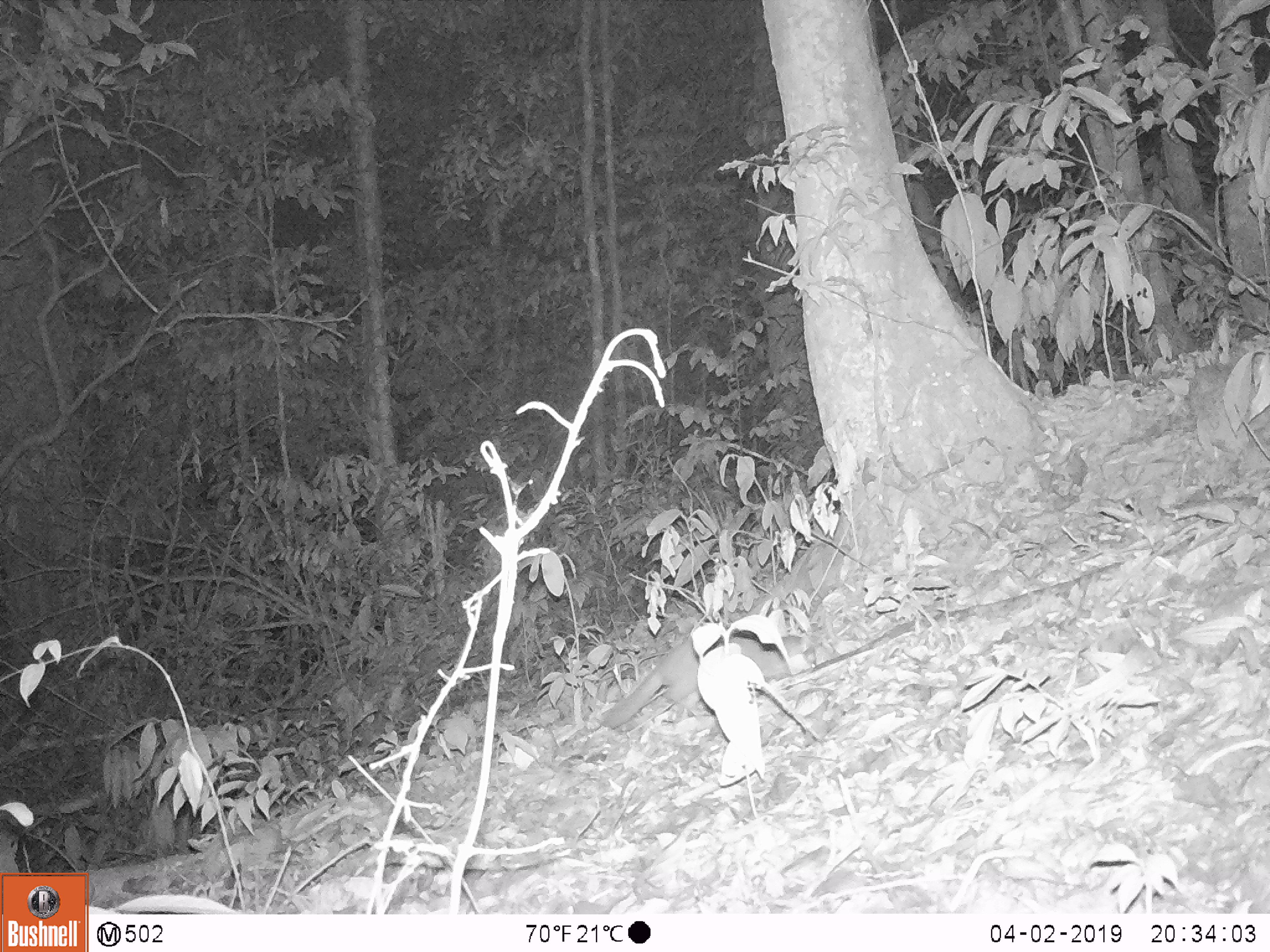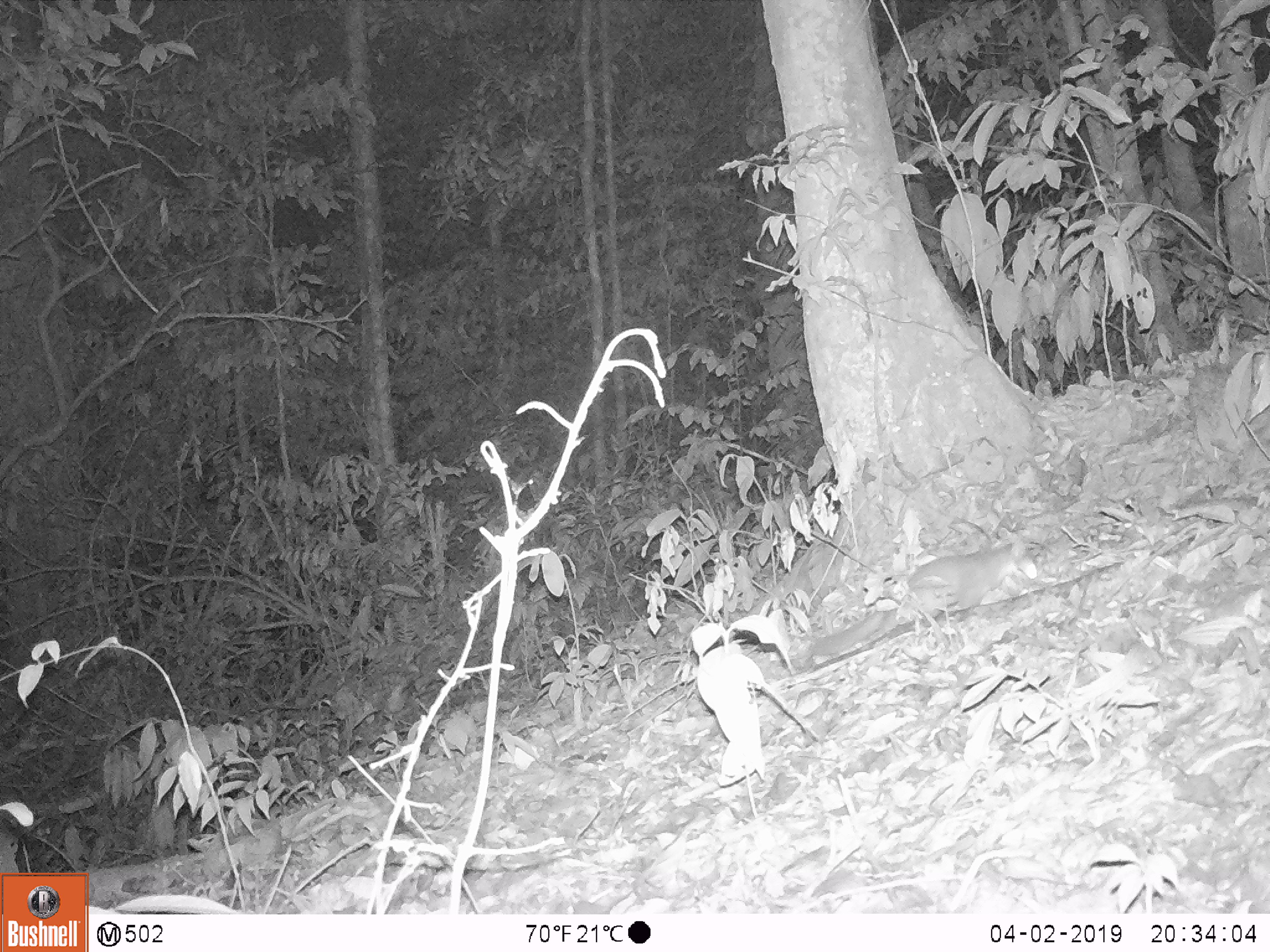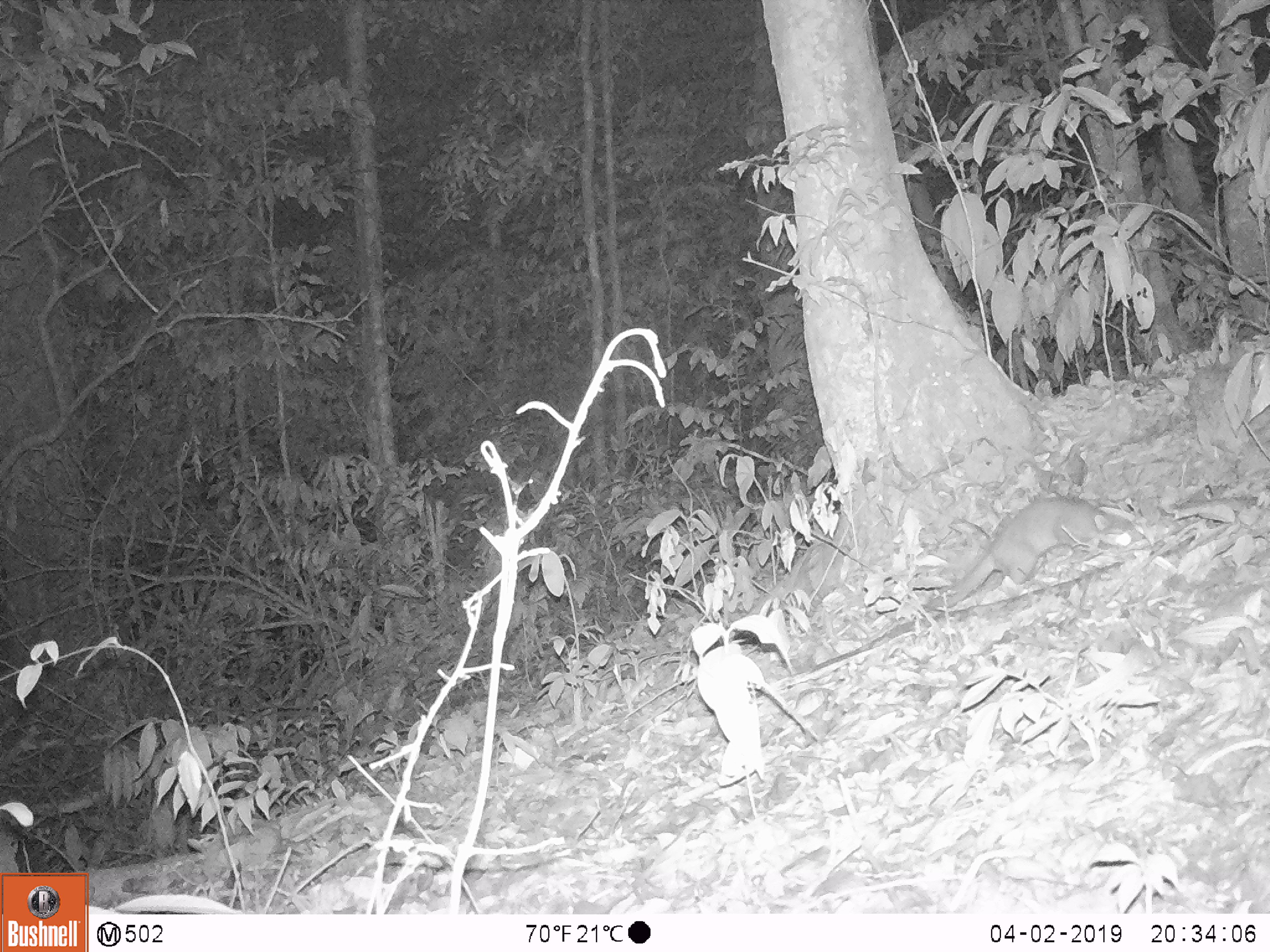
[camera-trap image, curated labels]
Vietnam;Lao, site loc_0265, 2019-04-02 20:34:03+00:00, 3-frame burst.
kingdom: Animalia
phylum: Chordata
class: Mammalia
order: Carnivora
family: Mustelidae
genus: Melogale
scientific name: Melogale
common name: ferret badger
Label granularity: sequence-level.